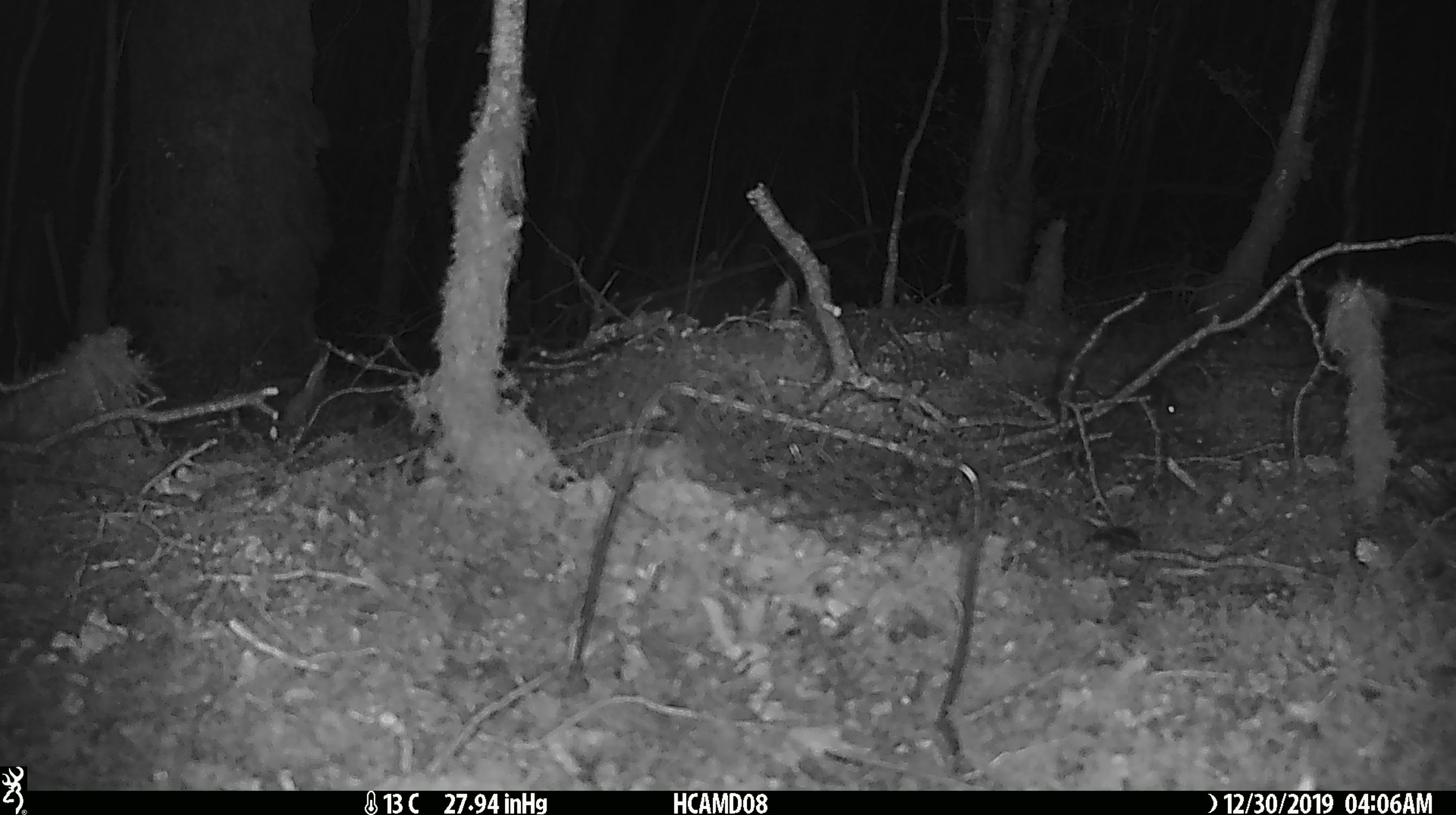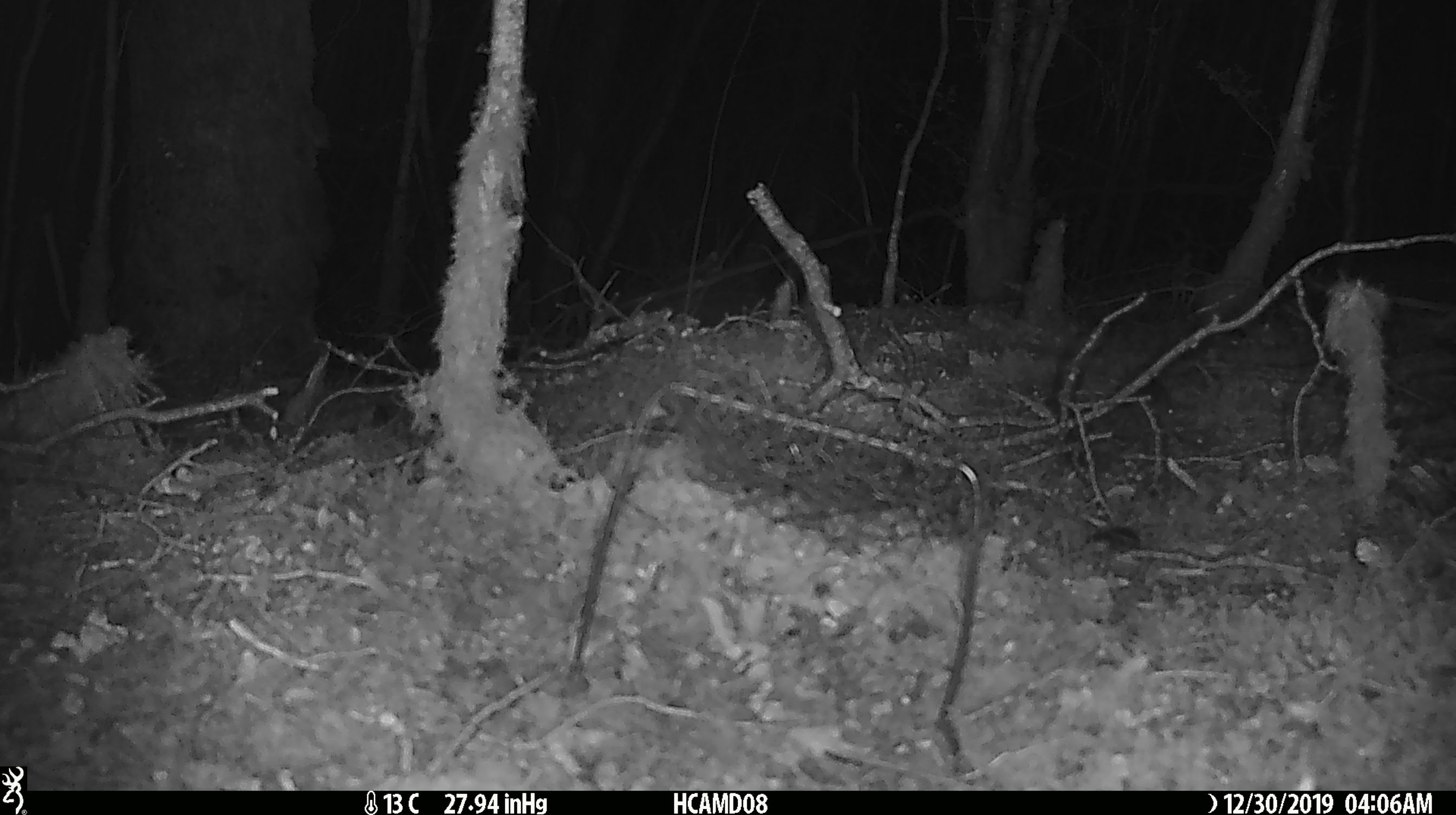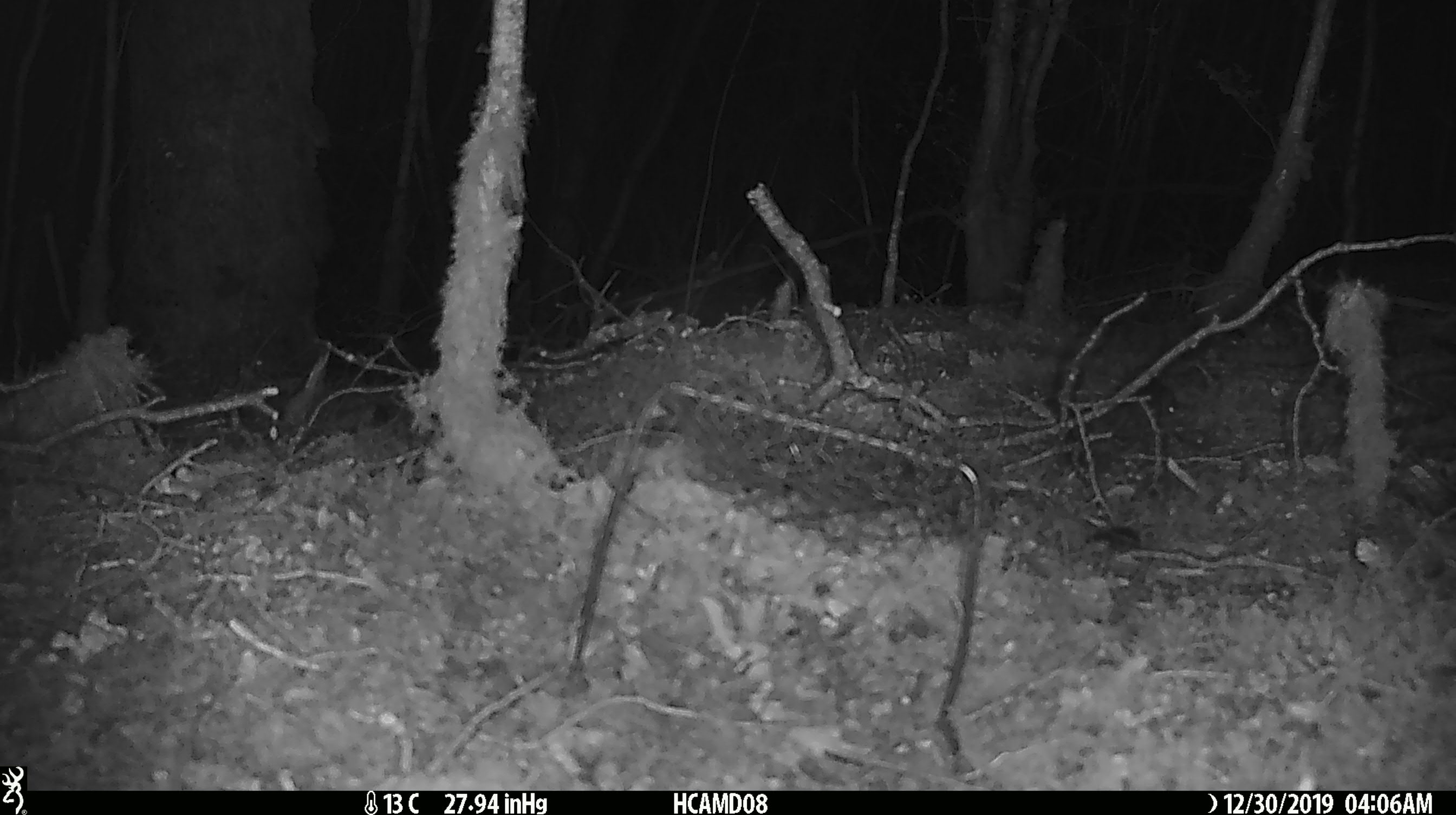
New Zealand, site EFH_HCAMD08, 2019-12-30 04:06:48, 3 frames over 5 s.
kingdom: Animalia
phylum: Chordata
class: Mammalia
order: Rodentia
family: Muridae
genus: Mus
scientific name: Mus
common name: mouse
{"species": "mouse (Mus)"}